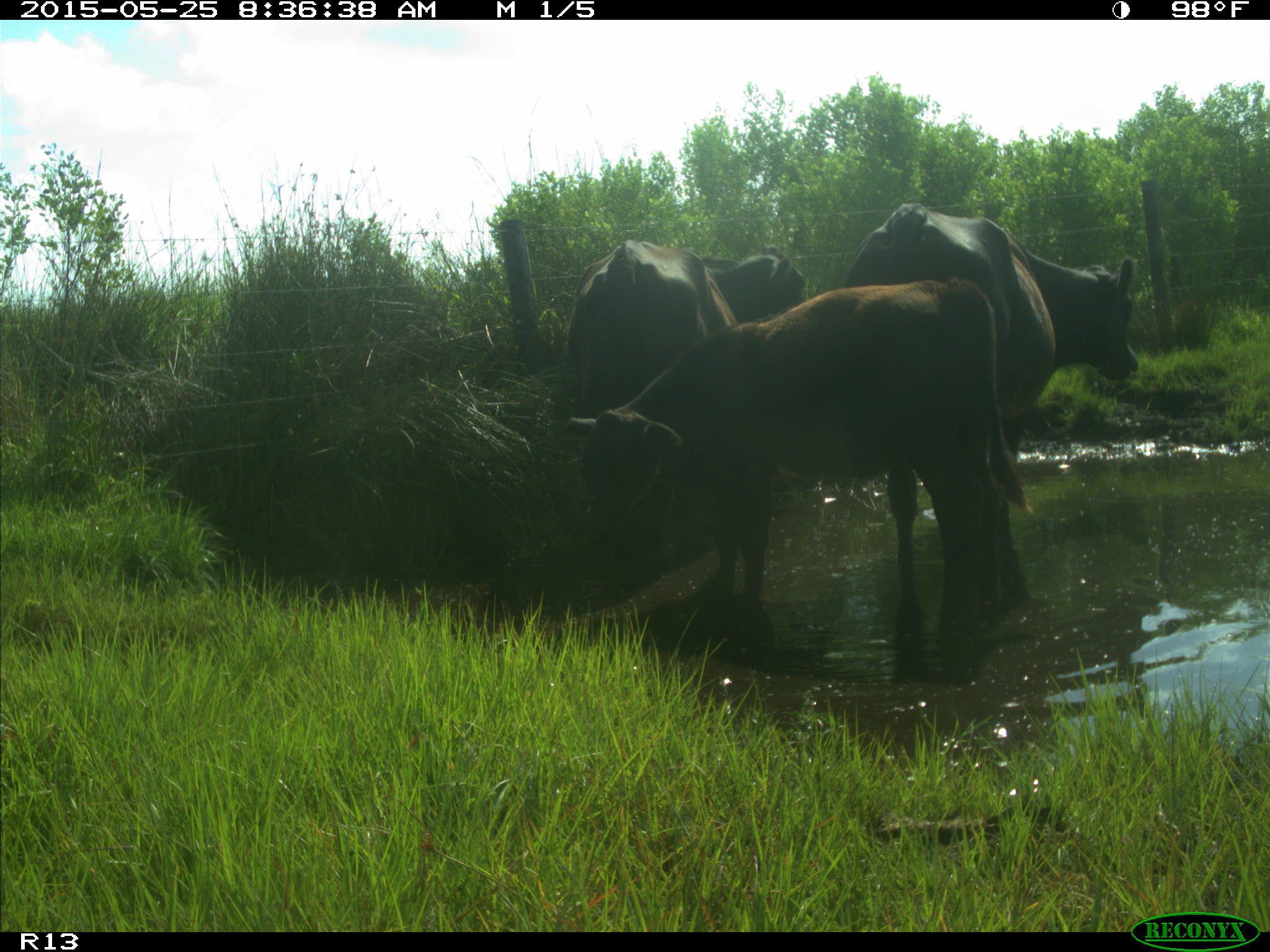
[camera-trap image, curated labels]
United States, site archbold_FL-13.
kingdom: Animalia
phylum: Chordata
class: Mammalia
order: Artiodactyla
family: Bovidae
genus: Bos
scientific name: Bos taurus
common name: domestic cow